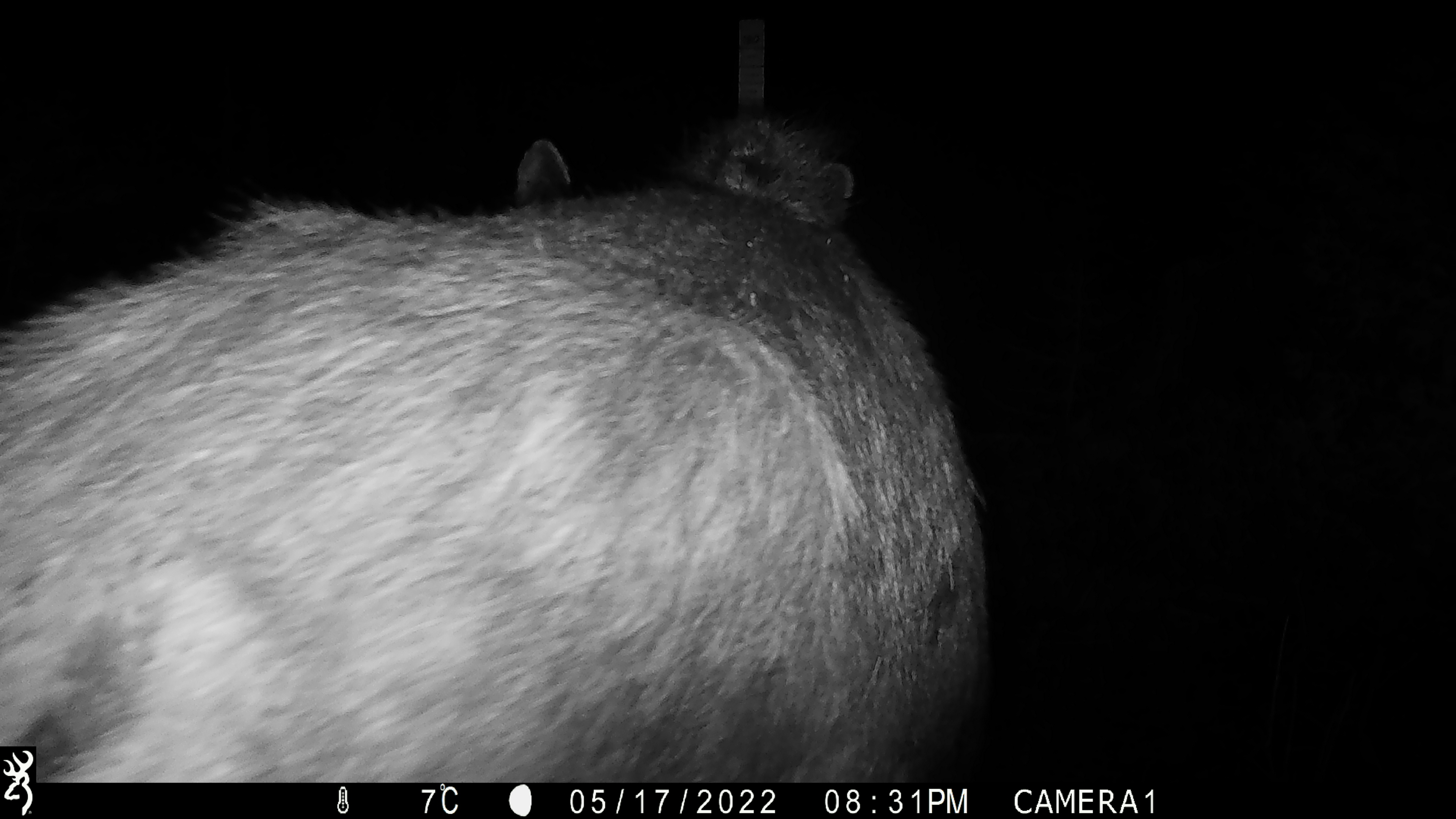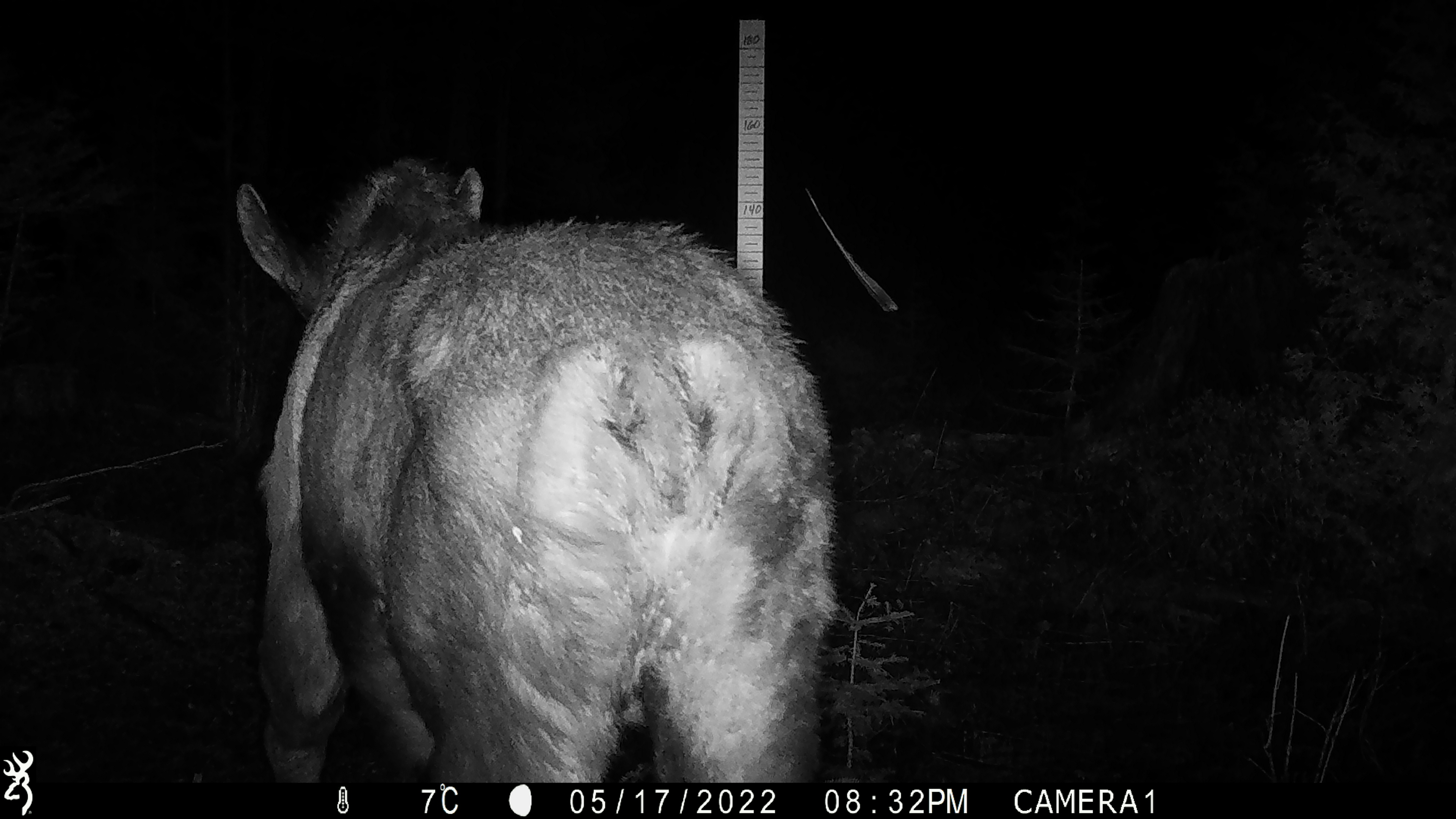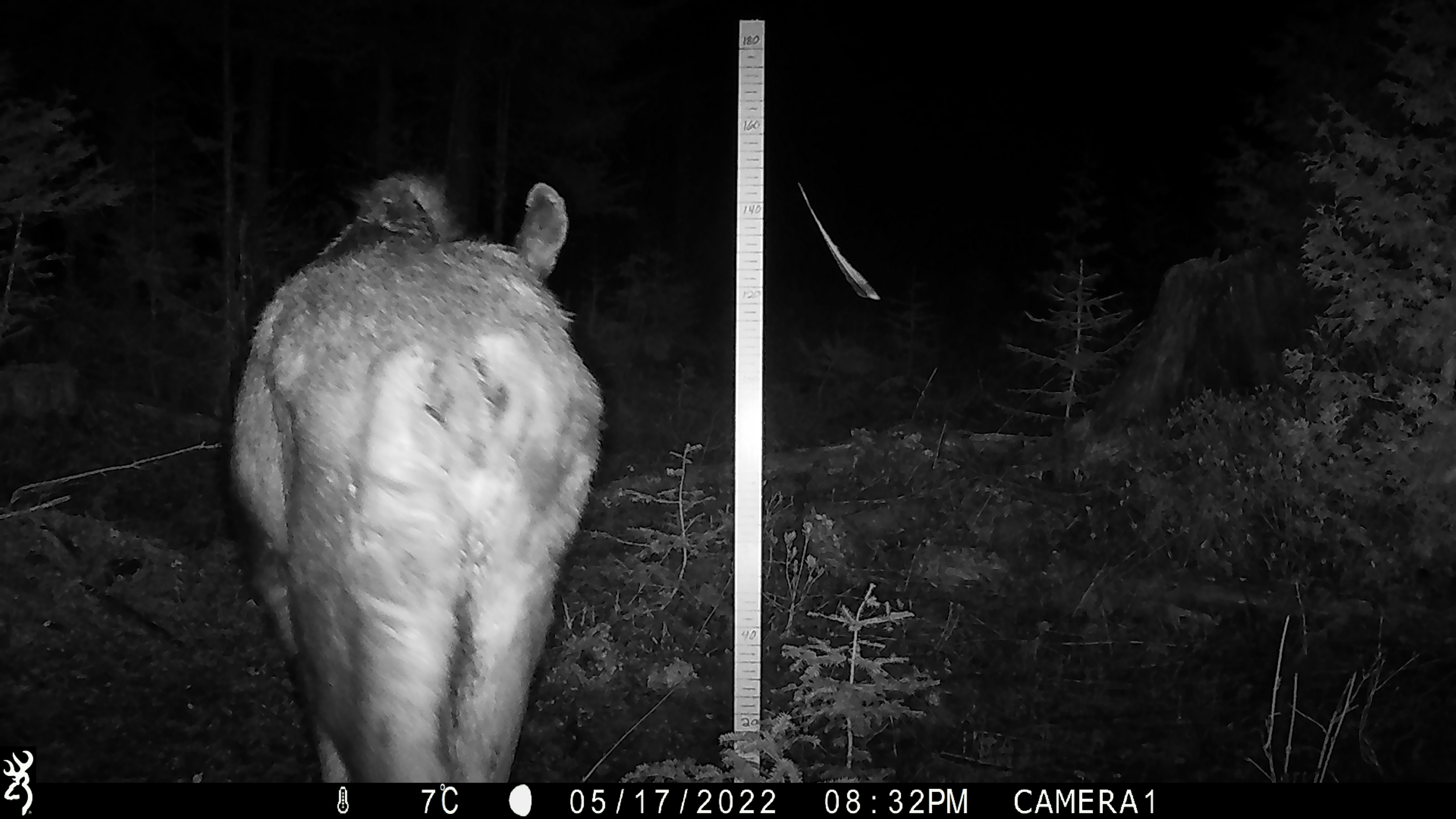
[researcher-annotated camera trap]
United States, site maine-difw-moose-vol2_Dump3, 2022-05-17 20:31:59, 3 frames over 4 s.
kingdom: Animalia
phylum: Chordata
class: Mammalia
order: Artiodactyla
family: Cervidae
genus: Alces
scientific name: Alces alces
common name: moose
Moose (Alces alces).